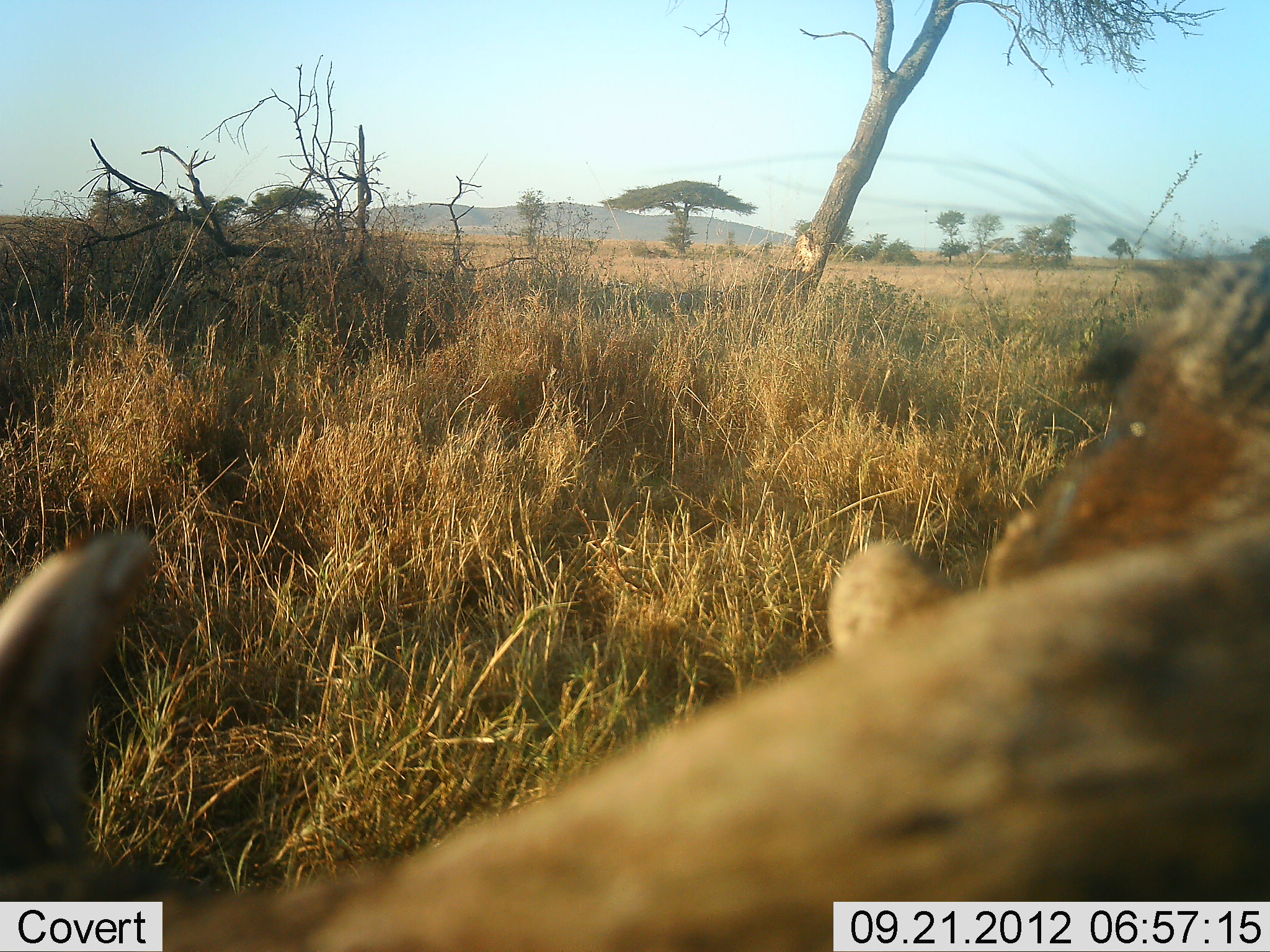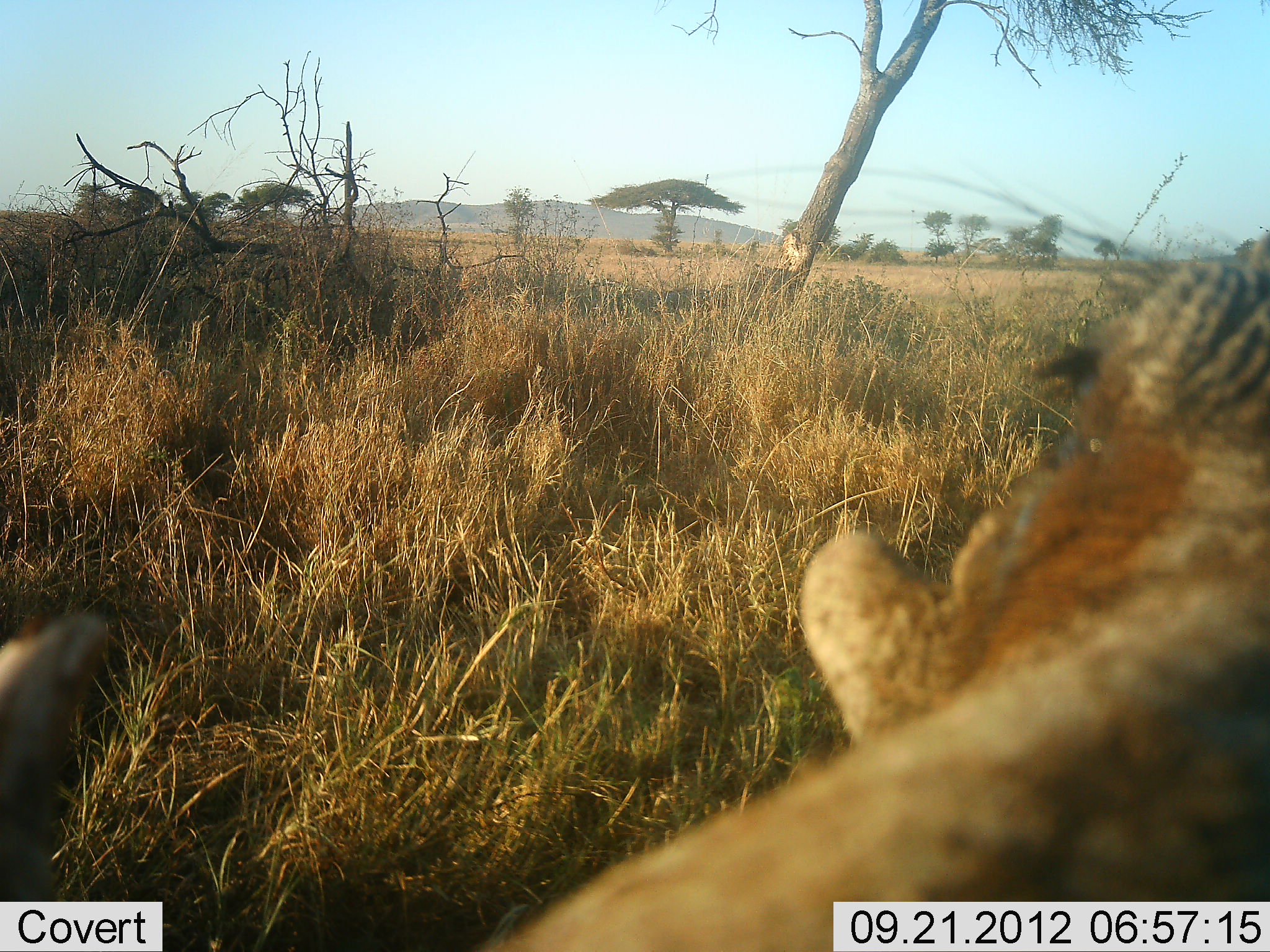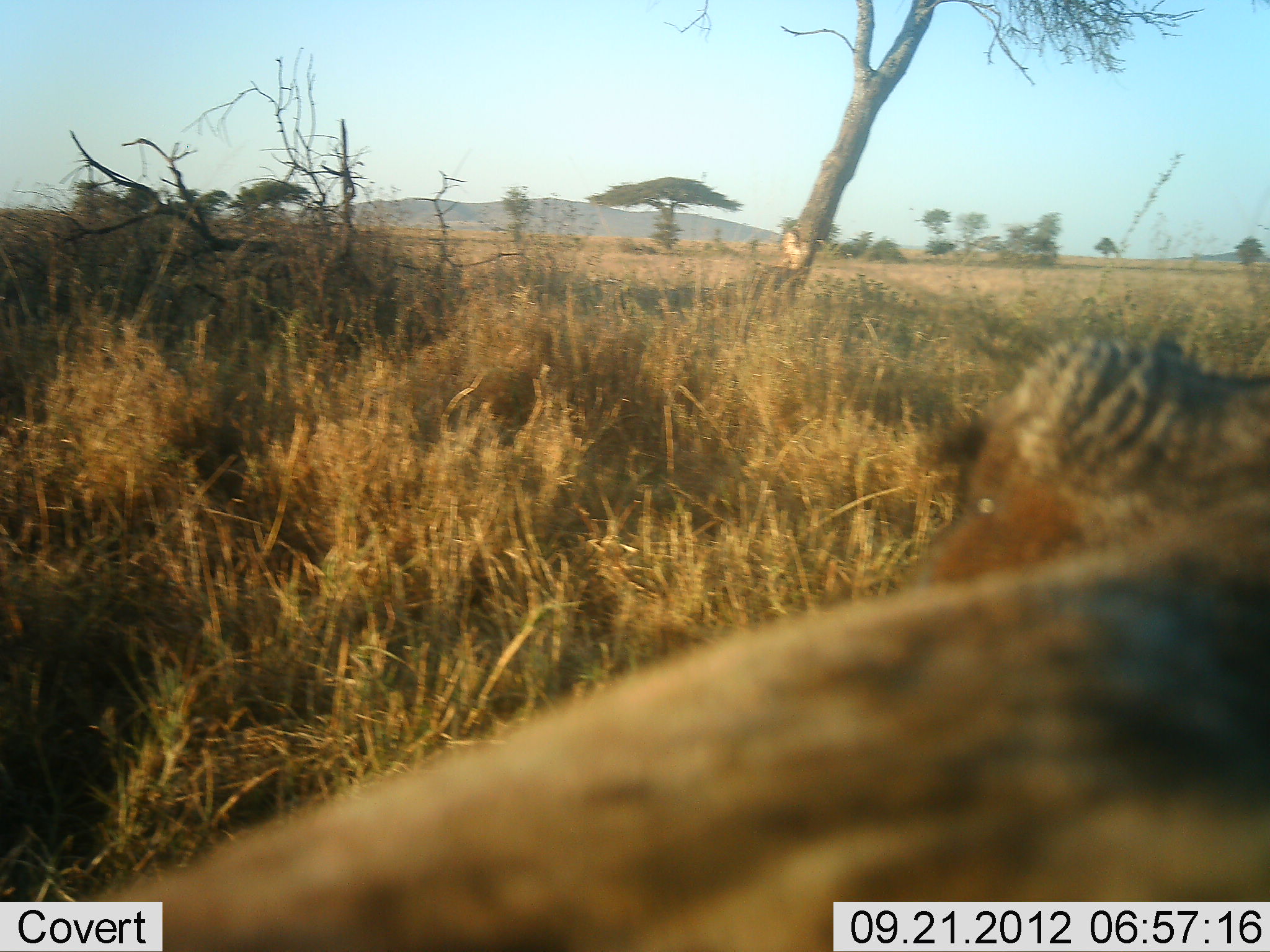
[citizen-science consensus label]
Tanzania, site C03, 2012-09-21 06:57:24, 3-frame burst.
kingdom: Animalia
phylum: Chordata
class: Mammalia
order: Artiodactyla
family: Suidae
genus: Phacochoerus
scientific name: Phacochoerus africanus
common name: warthog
Warthog (Phacochoerus africanus), count 1. Behavior (volunteer vote fractions): standing 33%, resting 33%, moving 0%, interacting 33%. Young present (vote fraction): 0%. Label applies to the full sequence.